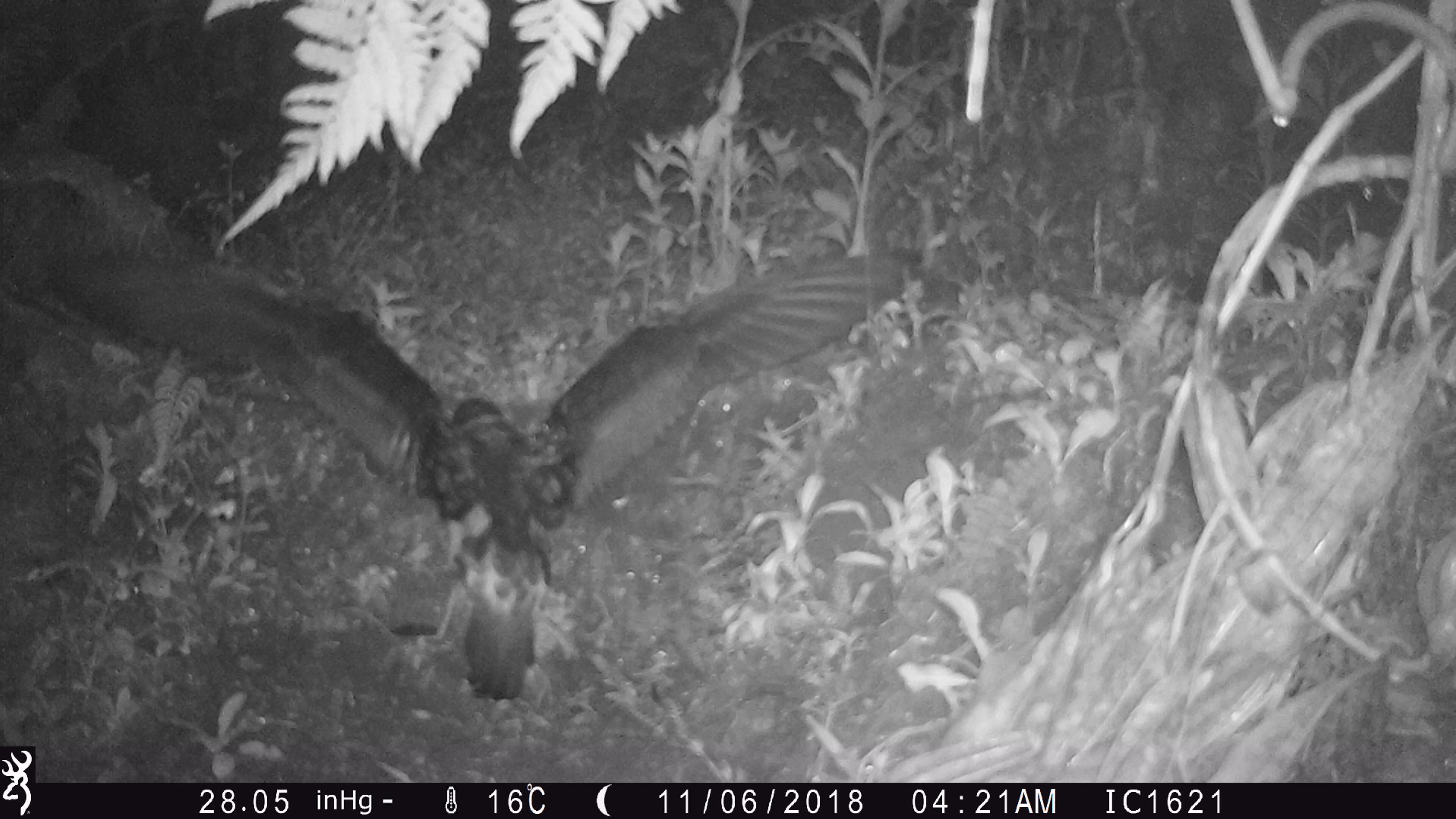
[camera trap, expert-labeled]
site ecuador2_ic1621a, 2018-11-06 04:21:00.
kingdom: Animalia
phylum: Chordata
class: Aves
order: Procellariiformes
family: Procellariidae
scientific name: Procellariidae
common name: petrel chick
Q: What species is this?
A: Petrel chick (Procellariidae).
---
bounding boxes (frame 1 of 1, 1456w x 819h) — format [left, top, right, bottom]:
petrel chick: [38, 244, 935, 736]